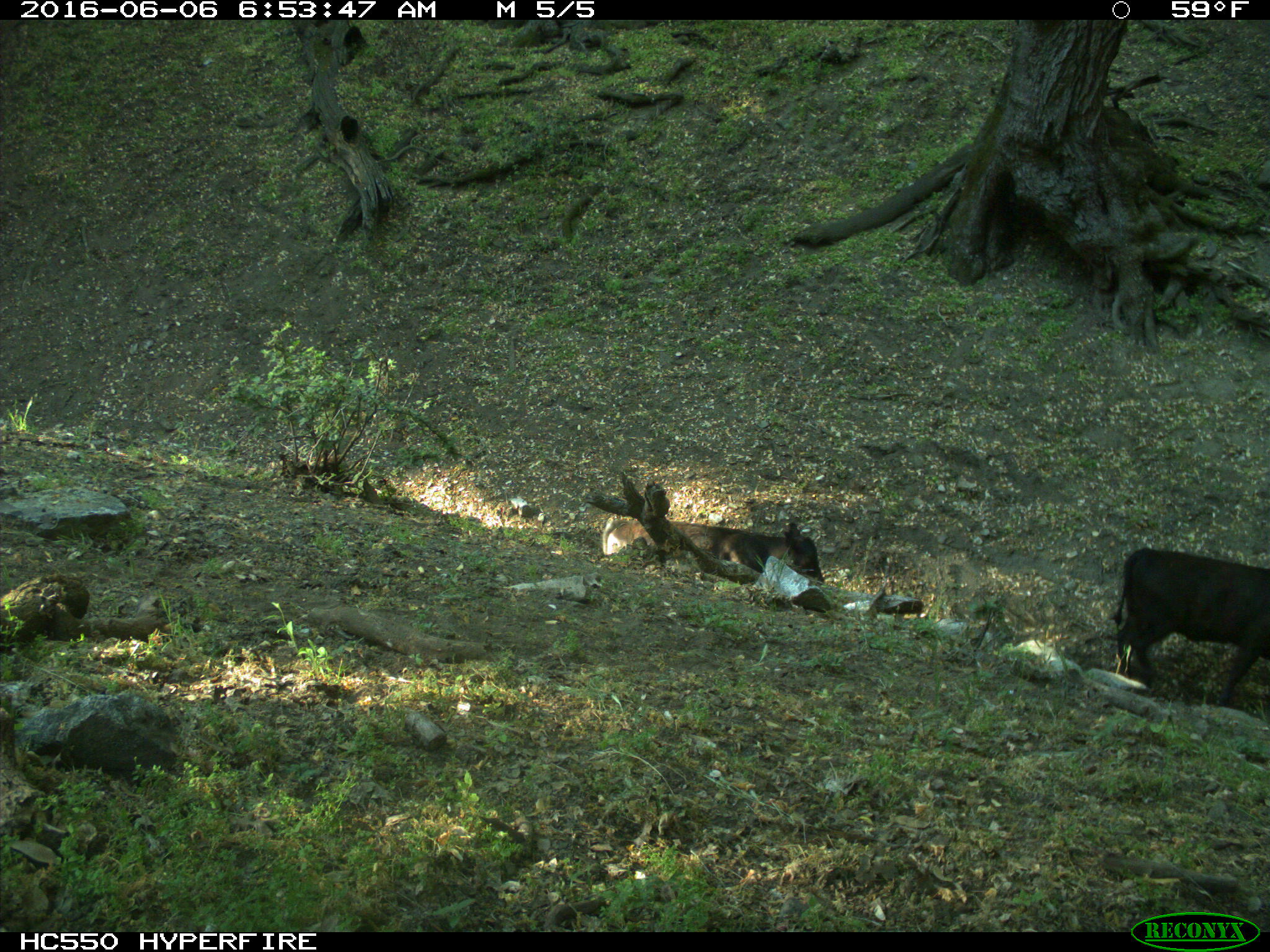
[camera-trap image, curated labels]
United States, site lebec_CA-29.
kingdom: Animalia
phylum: Chordata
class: Mammalia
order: Artiodactyla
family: Bovidae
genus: Bos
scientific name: Bos taurus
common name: domestic cow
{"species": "Bos taurus (domestic cow)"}